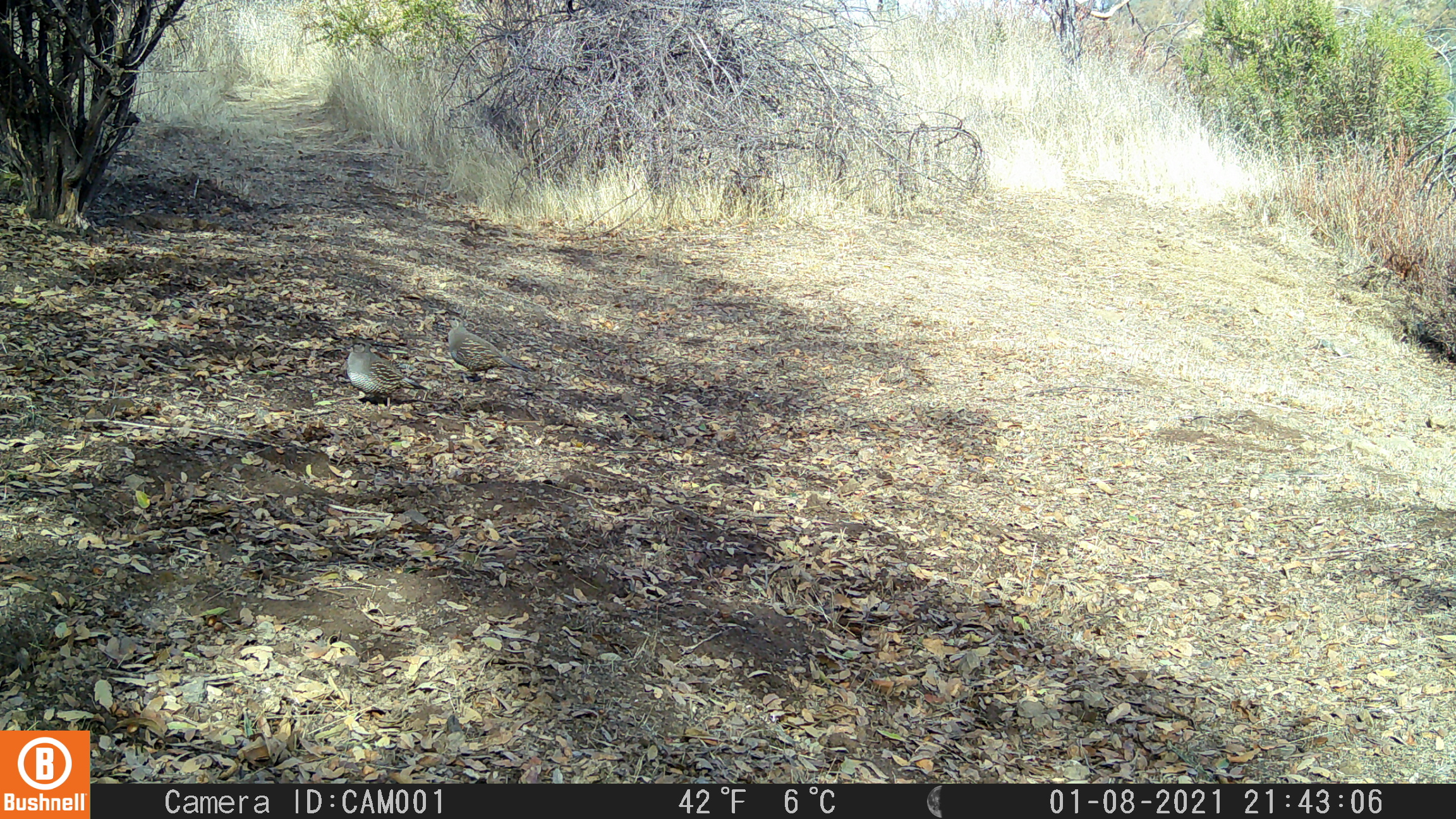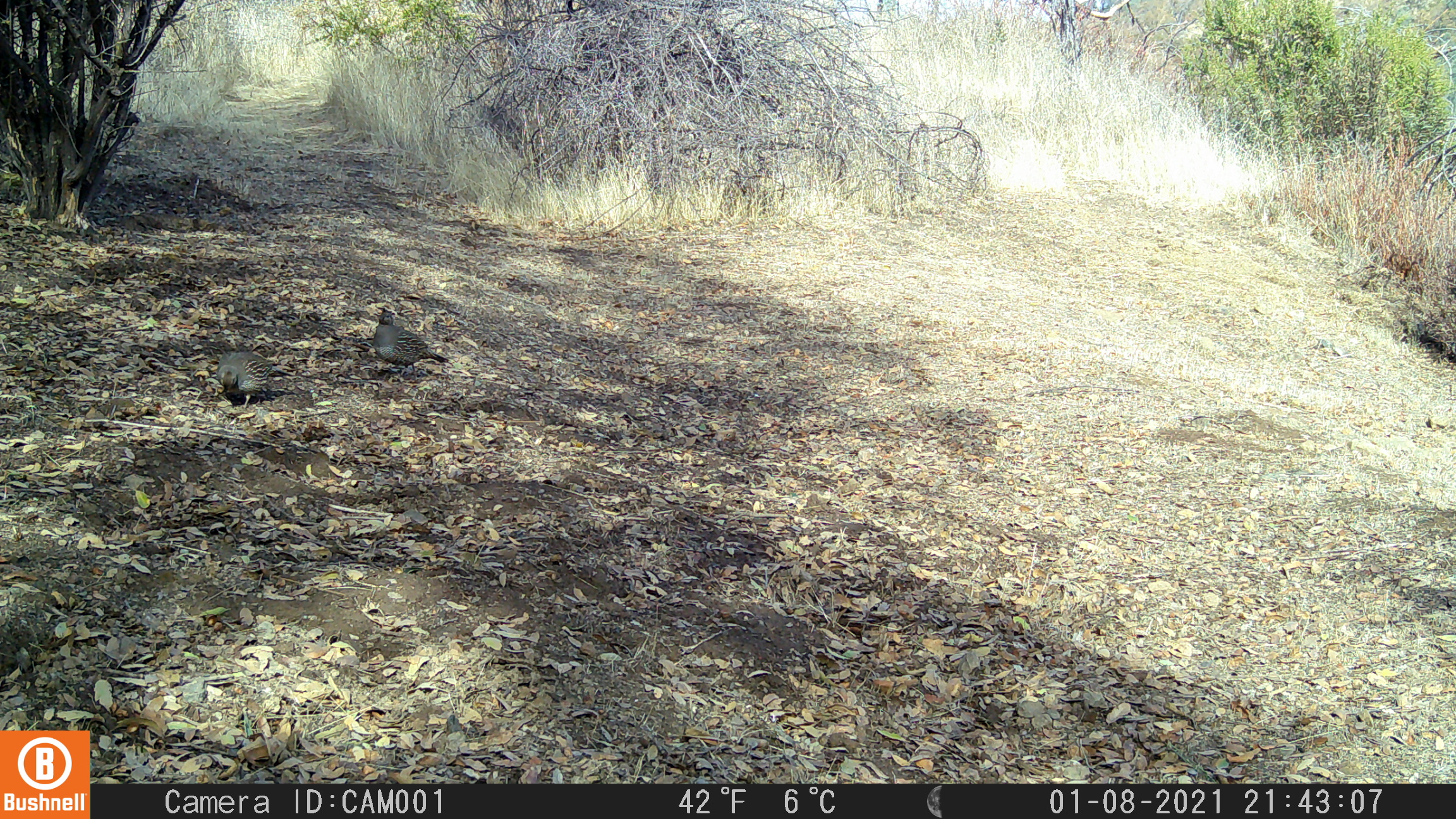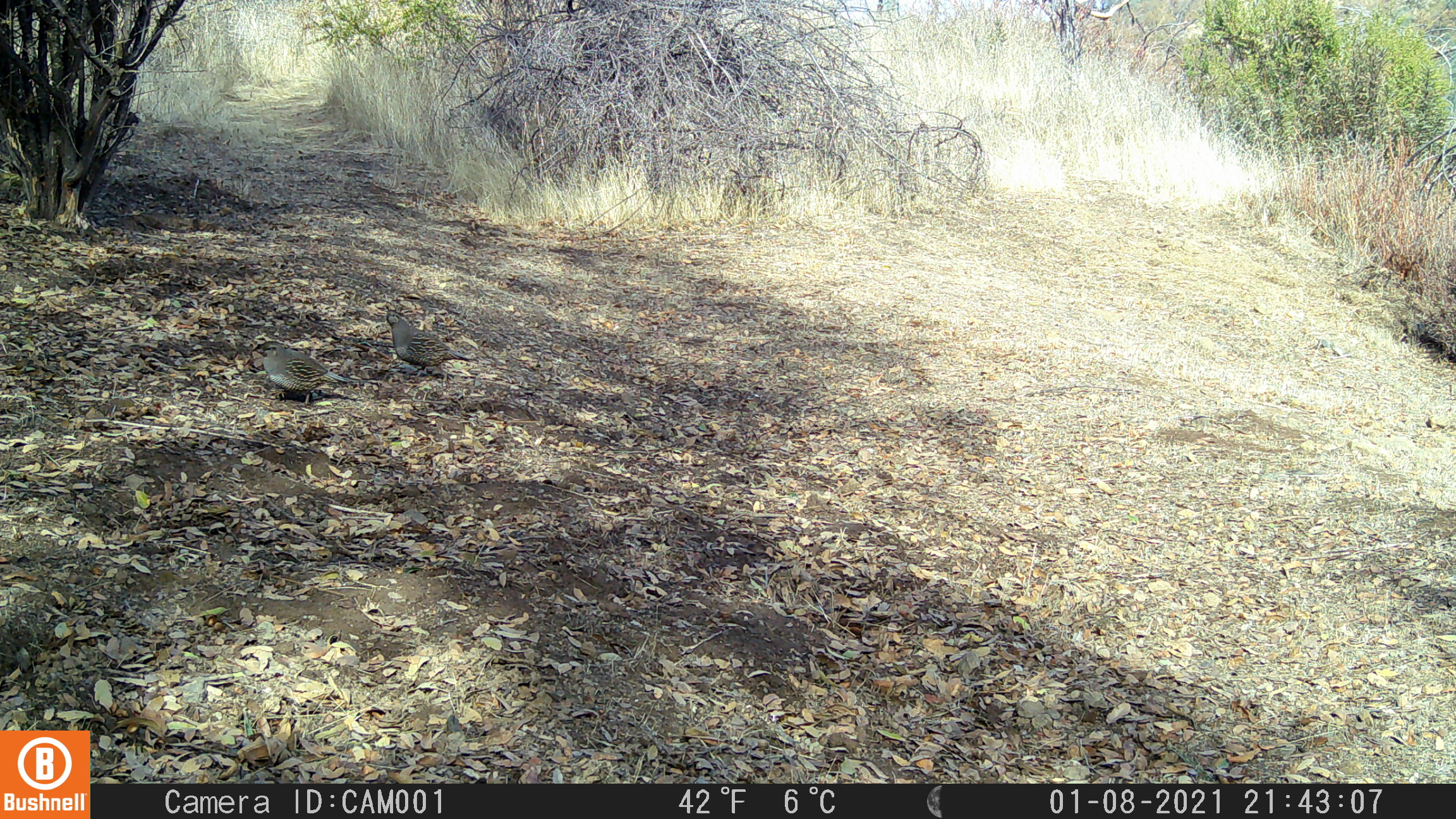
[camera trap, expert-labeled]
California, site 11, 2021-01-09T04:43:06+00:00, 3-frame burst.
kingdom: Animalia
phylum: Chordata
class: Aves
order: Galliformes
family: Odontophoridae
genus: Callipepla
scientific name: Callipepla californica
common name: california quail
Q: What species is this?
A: California quail (Callipepla californica).